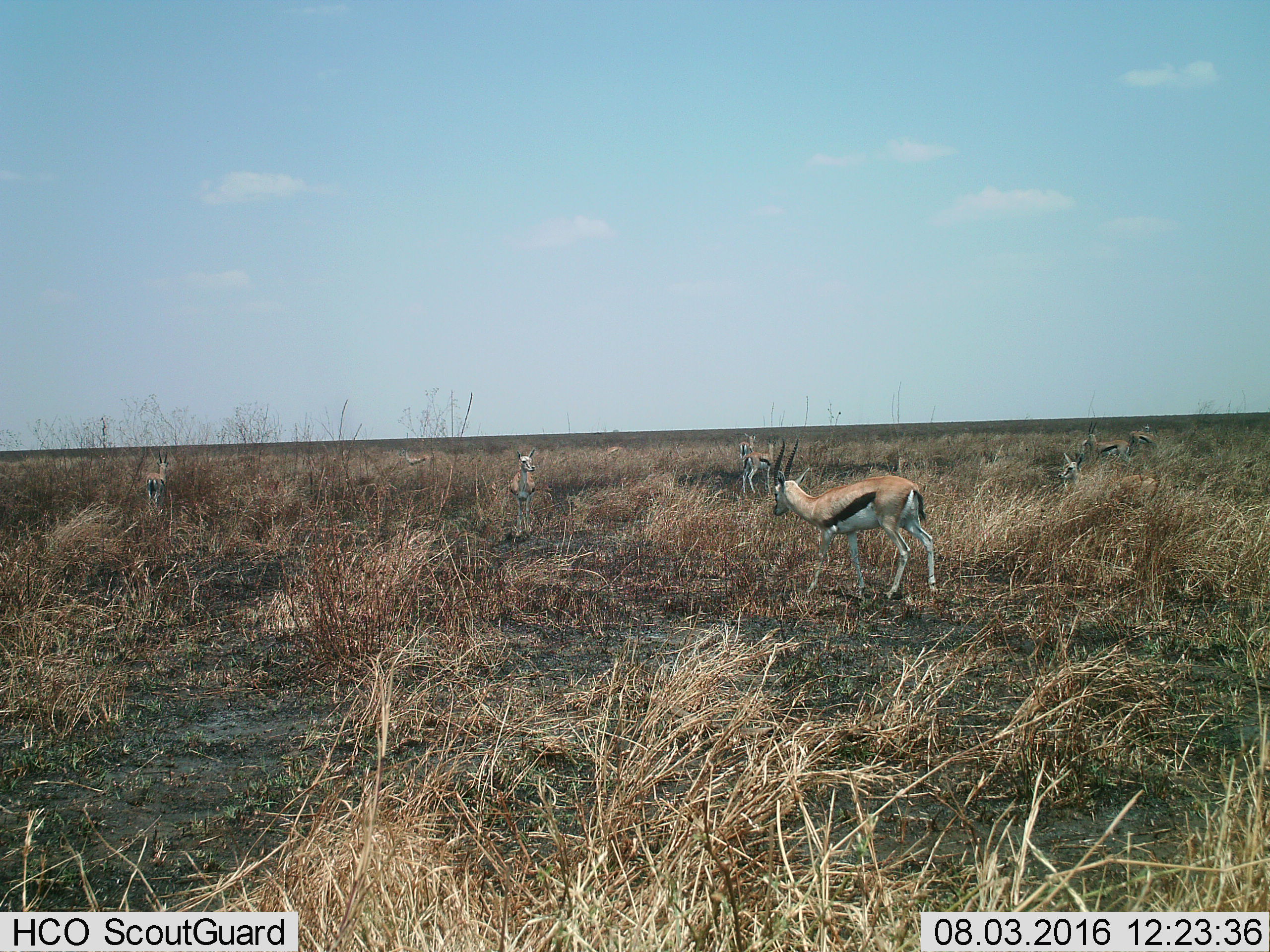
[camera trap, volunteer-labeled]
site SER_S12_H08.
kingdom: Animalia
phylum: Chordata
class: Mammalia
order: Artiodactyla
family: Bovidae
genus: Eudorcas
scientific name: Eudorcas thomsonii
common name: thomson's gazelle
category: gazellethomsons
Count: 10.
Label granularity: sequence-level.